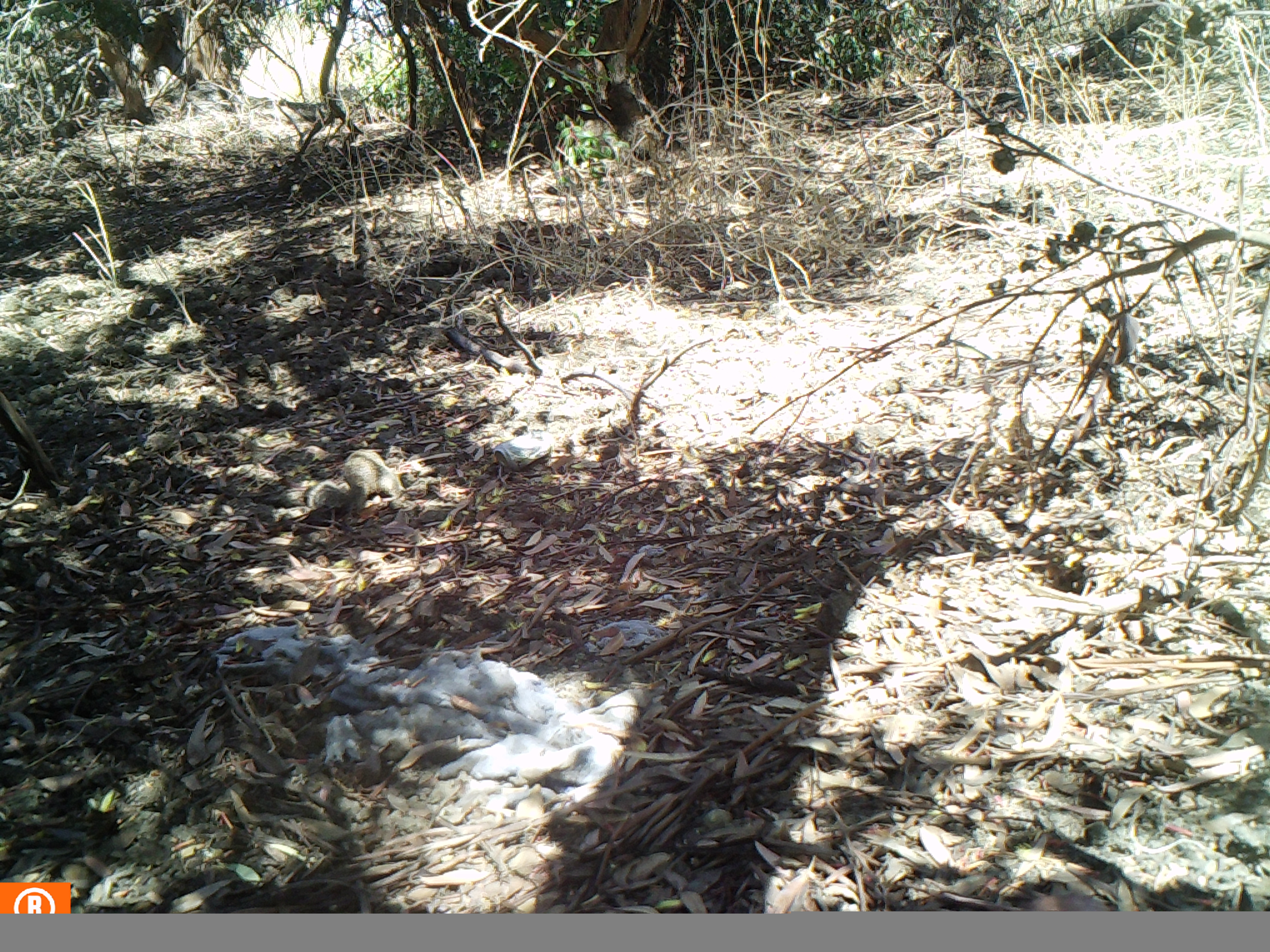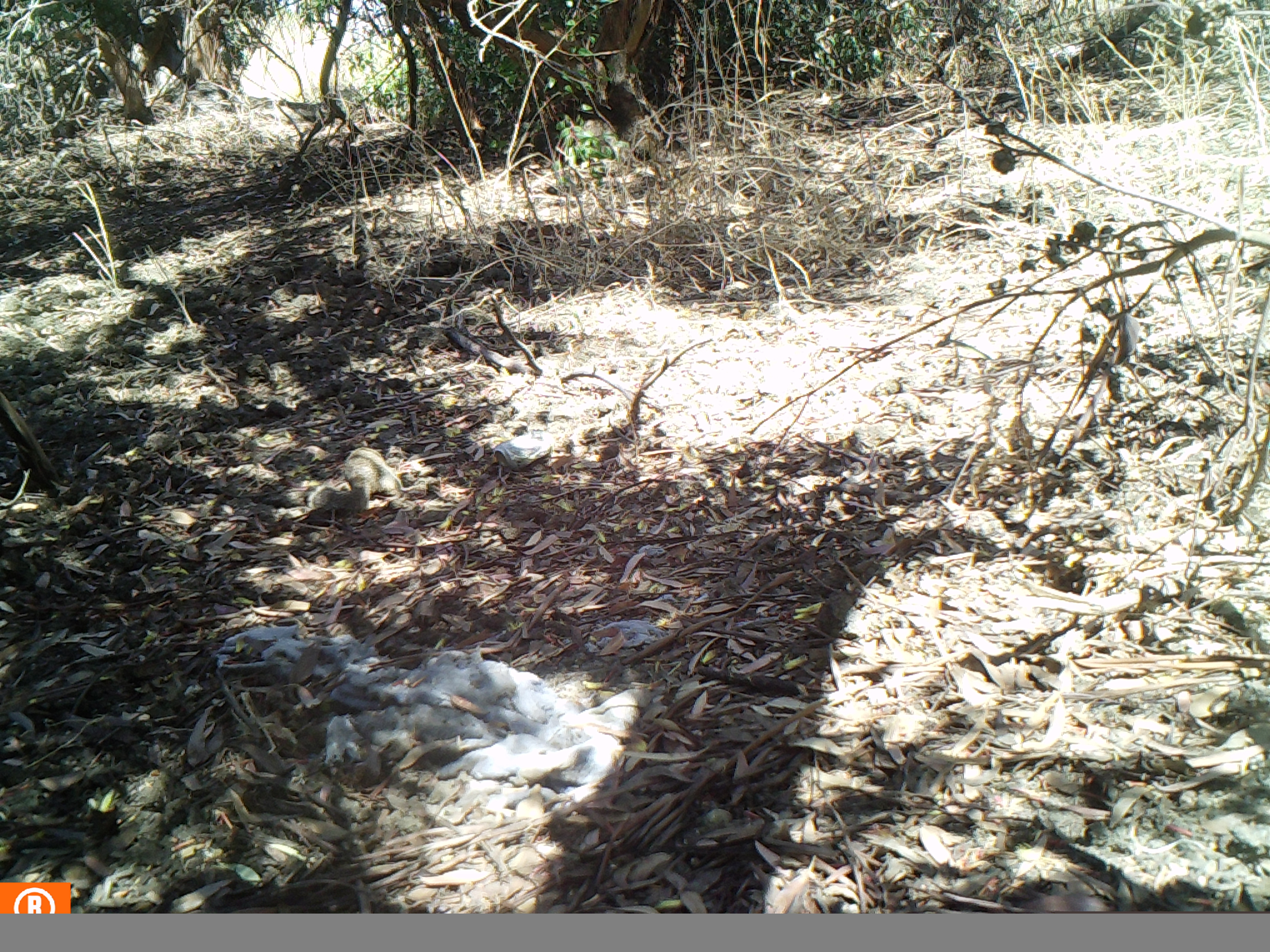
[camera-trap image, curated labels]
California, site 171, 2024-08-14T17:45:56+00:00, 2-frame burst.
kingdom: Animalia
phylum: Chordata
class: Mammalia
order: Rodentia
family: Sciuridae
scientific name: Sciuridae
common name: squirrel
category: unknown squirrel